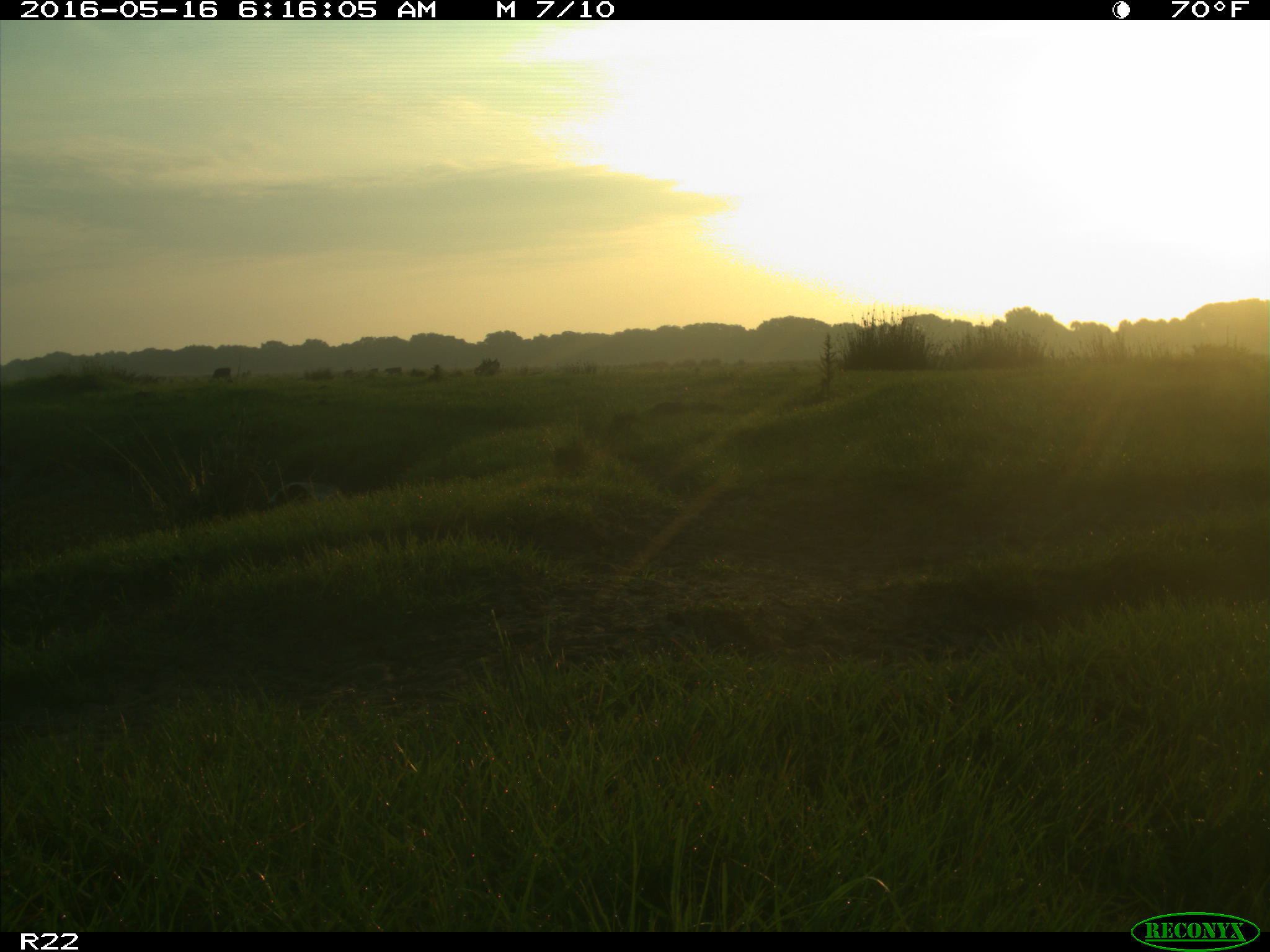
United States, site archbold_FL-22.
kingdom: Animalia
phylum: Chordata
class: Mammalia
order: Artiodactyla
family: Bovidae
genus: Bos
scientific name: Bos taurus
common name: domestic cow